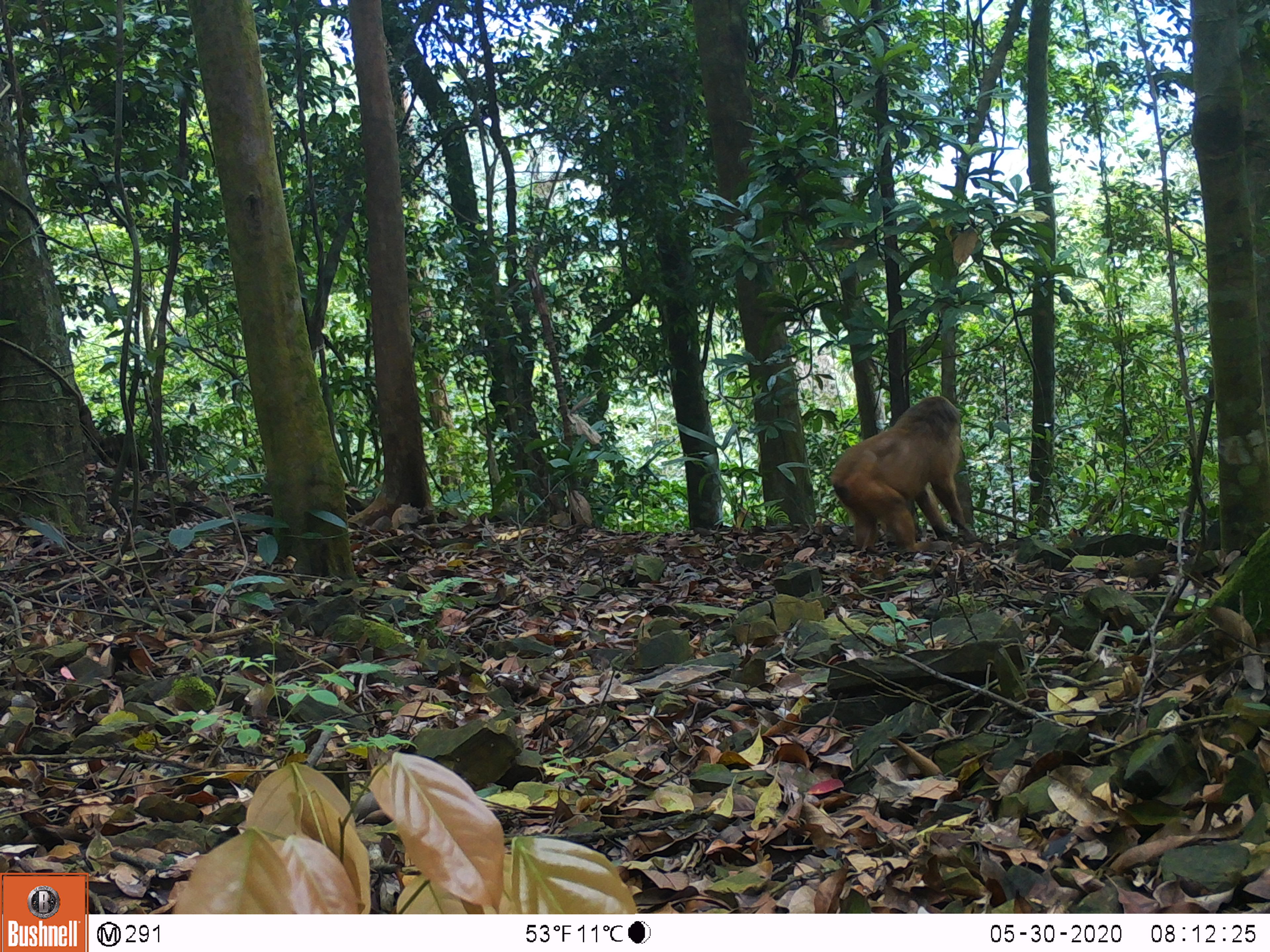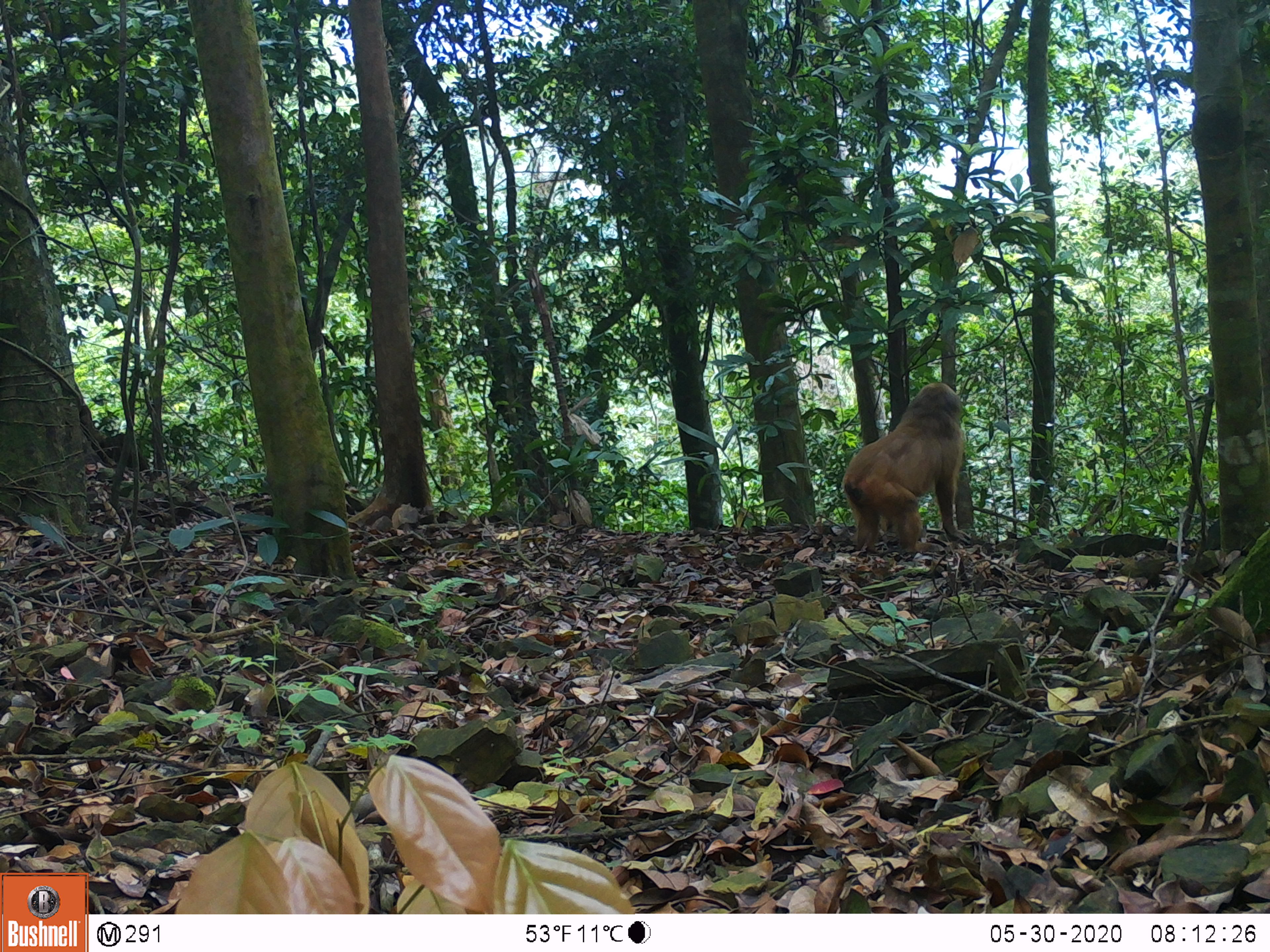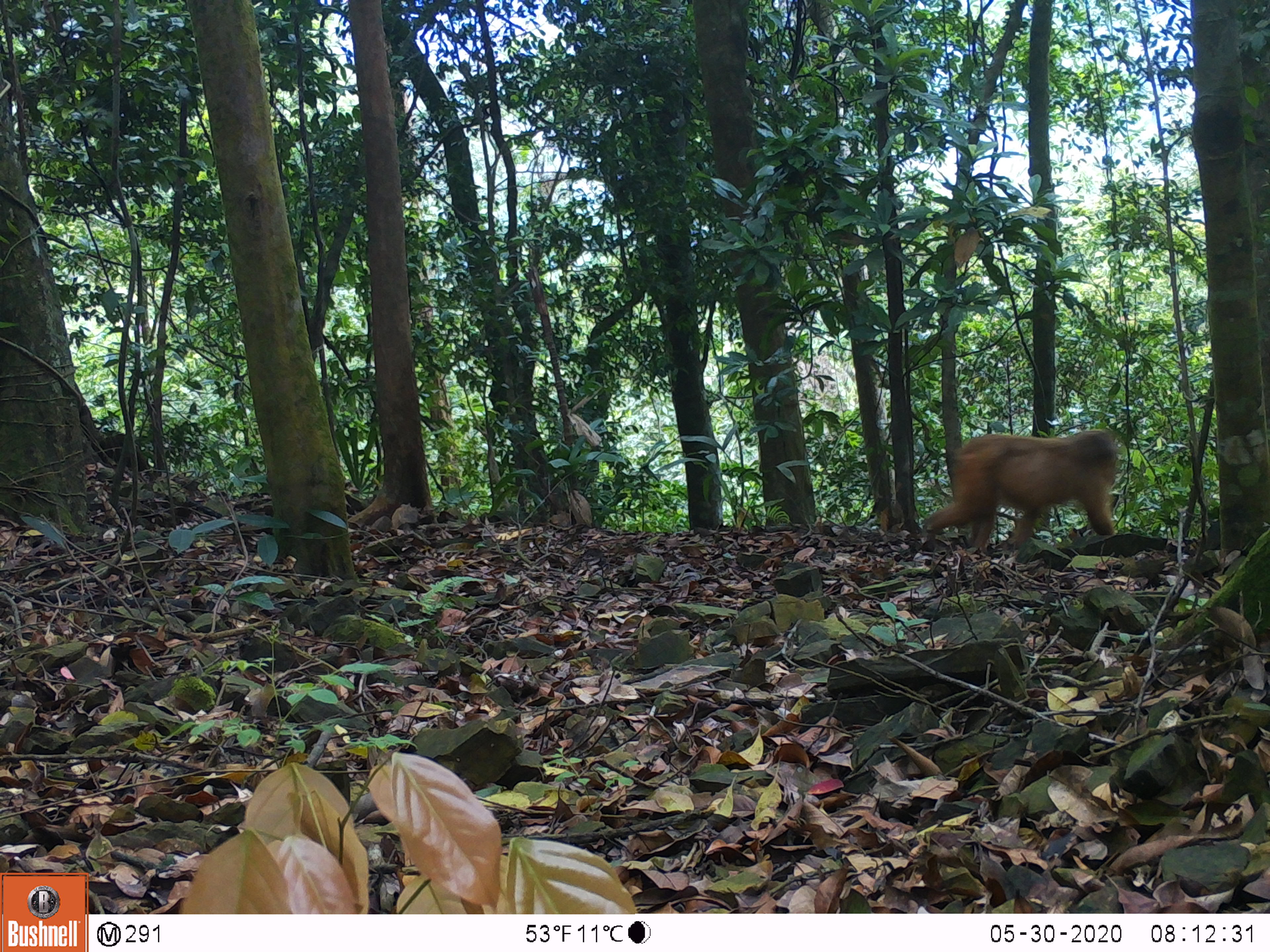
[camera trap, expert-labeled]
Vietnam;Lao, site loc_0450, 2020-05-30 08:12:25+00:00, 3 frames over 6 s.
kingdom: Animalia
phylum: Chordata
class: Mammalia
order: Primates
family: Cercopithecidae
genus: Macaca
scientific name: Macaca arctoides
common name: stump-tailed macaque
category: stump tailed macaque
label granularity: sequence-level